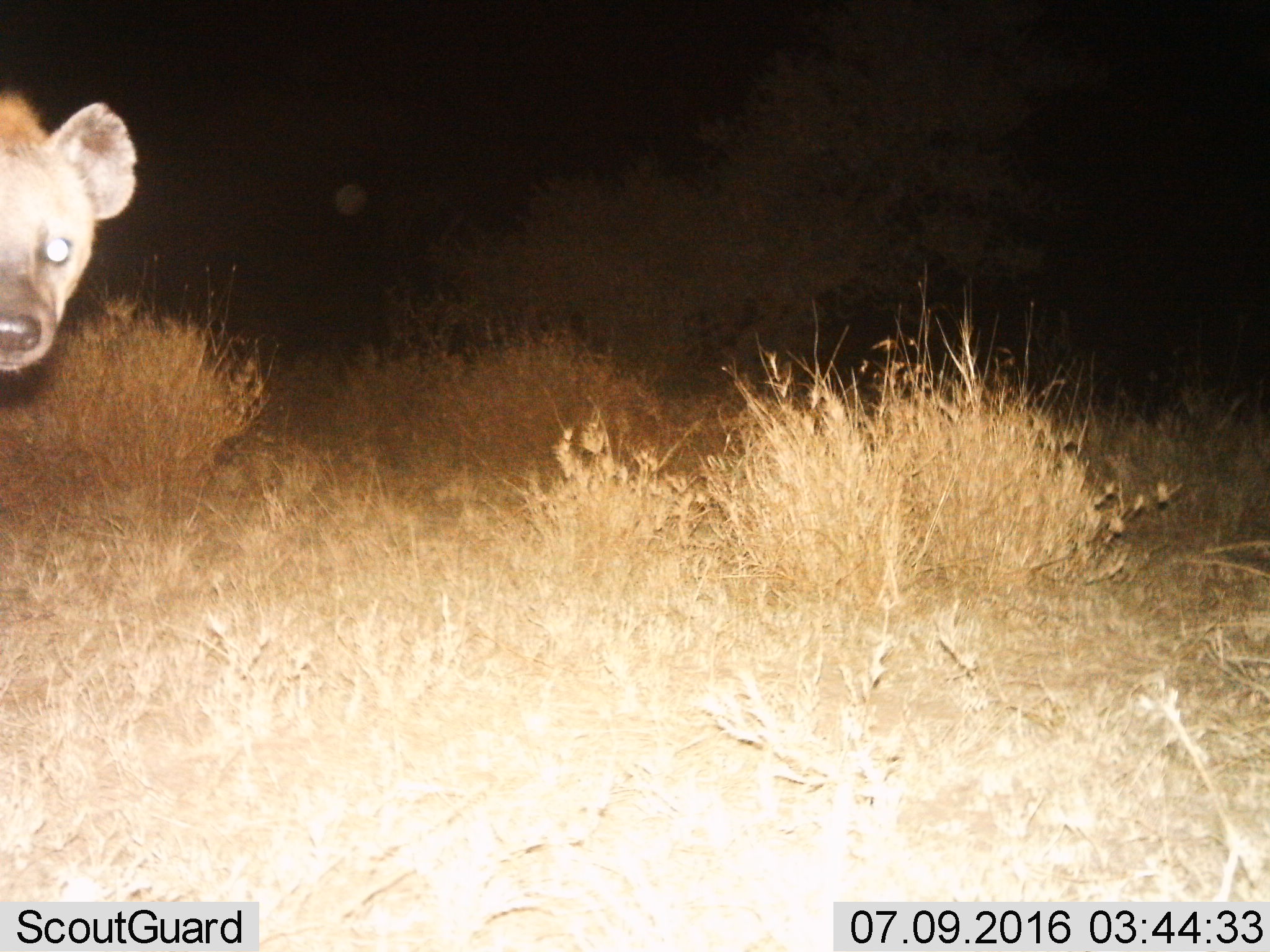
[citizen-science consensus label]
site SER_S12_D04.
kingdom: Animalia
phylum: Chordata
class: Mammalia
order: Carnivora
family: Hyaenidae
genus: Crocuta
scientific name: Crocuta crocuta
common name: spotted hyena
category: hyenaspotted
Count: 1.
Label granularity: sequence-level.